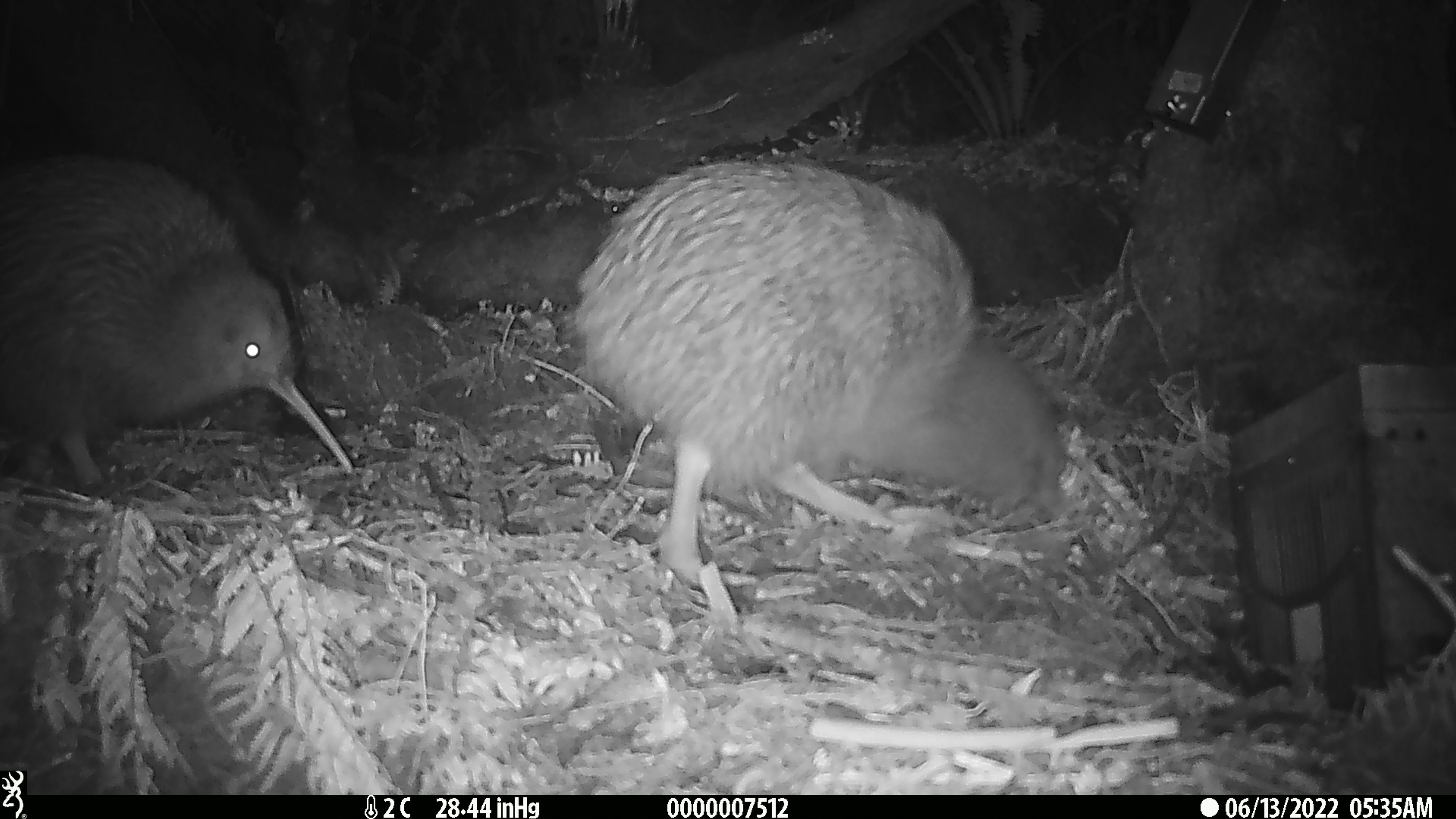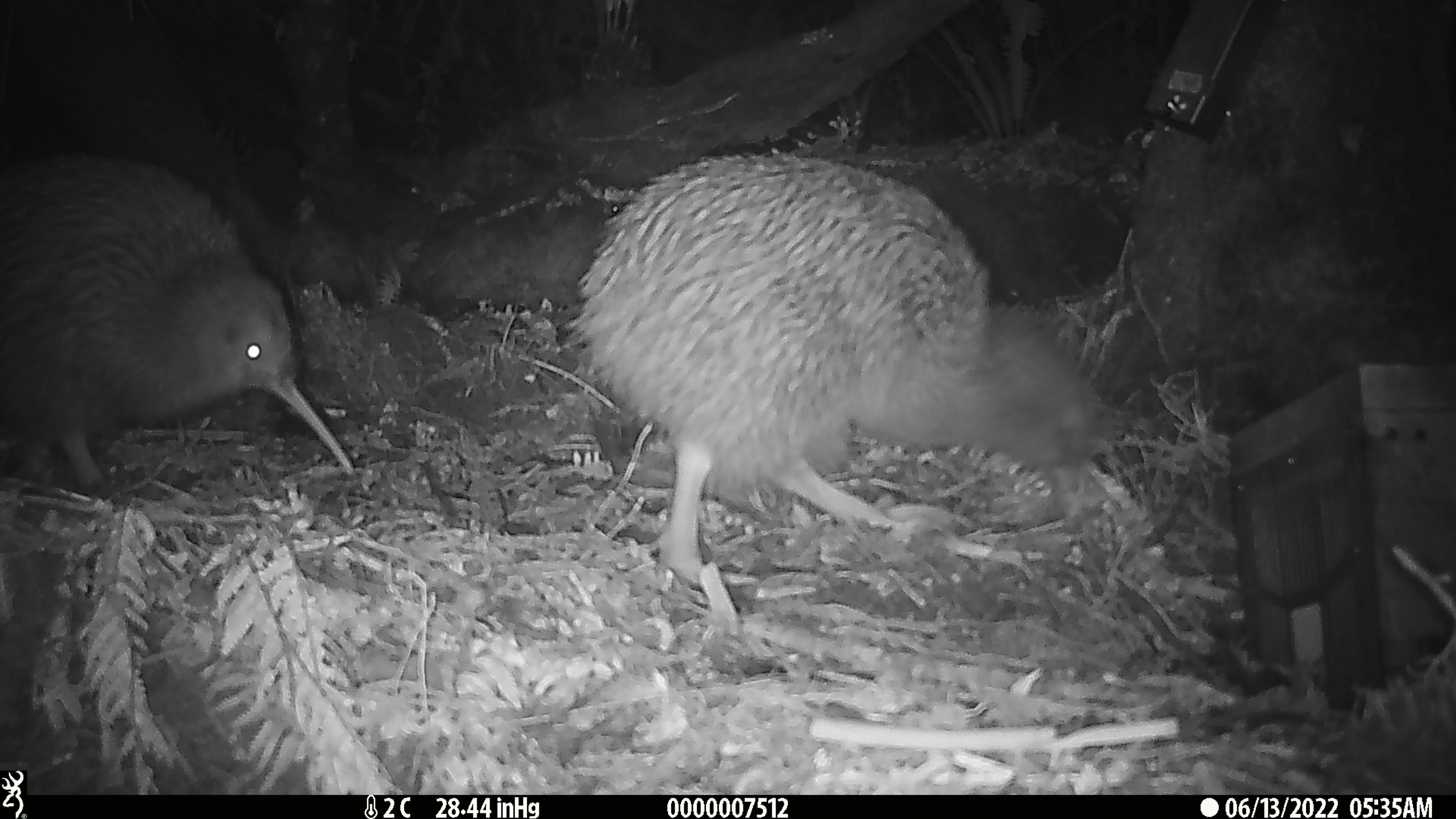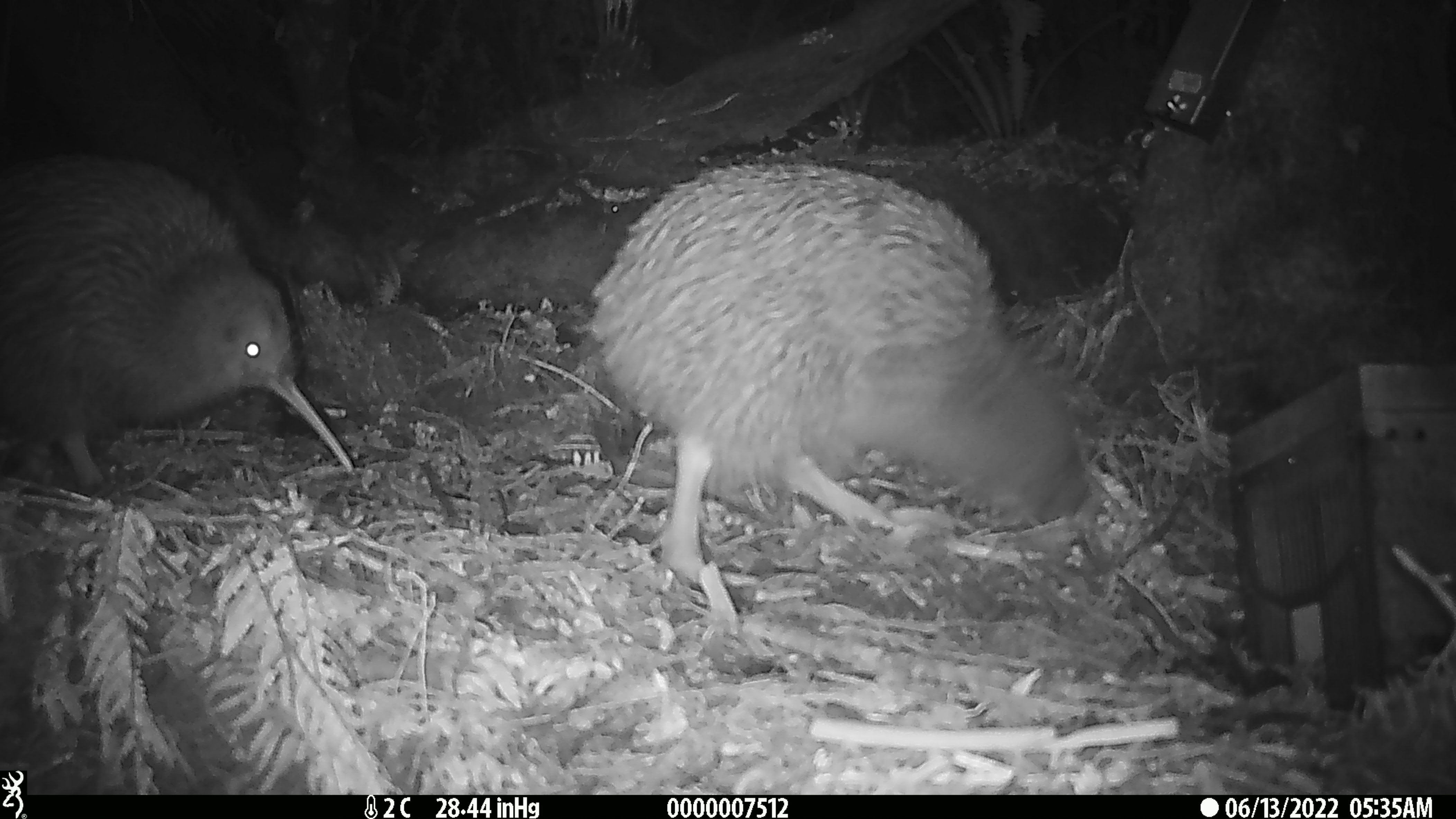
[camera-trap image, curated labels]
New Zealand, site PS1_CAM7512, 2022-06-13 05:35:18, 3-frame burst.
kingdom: Animalia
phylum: Chordata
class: Aves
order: Apterygiformes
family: Apterygidae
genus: Apteryx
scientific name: Apteryx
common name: kiwi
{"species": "kiwi (Apteryx)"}